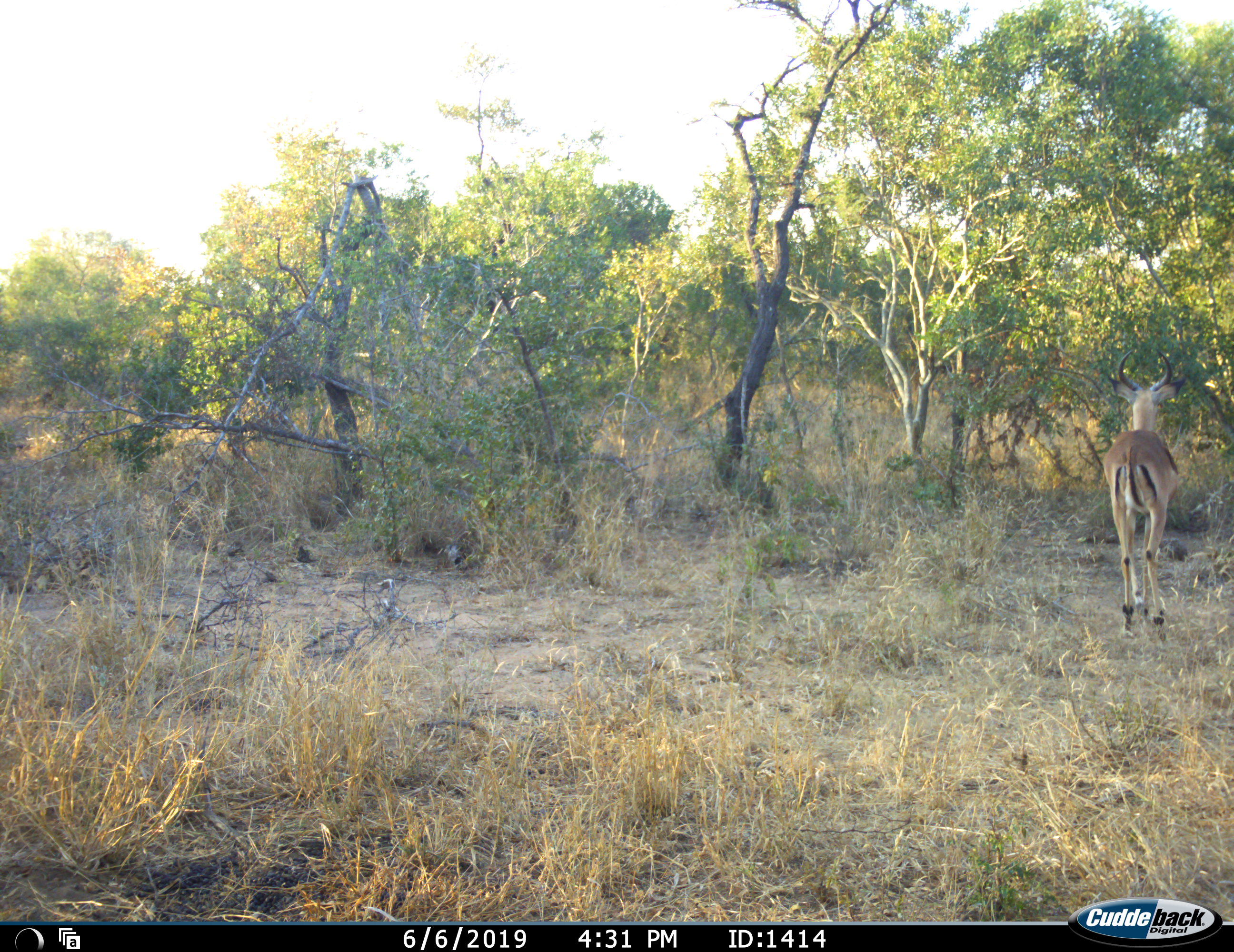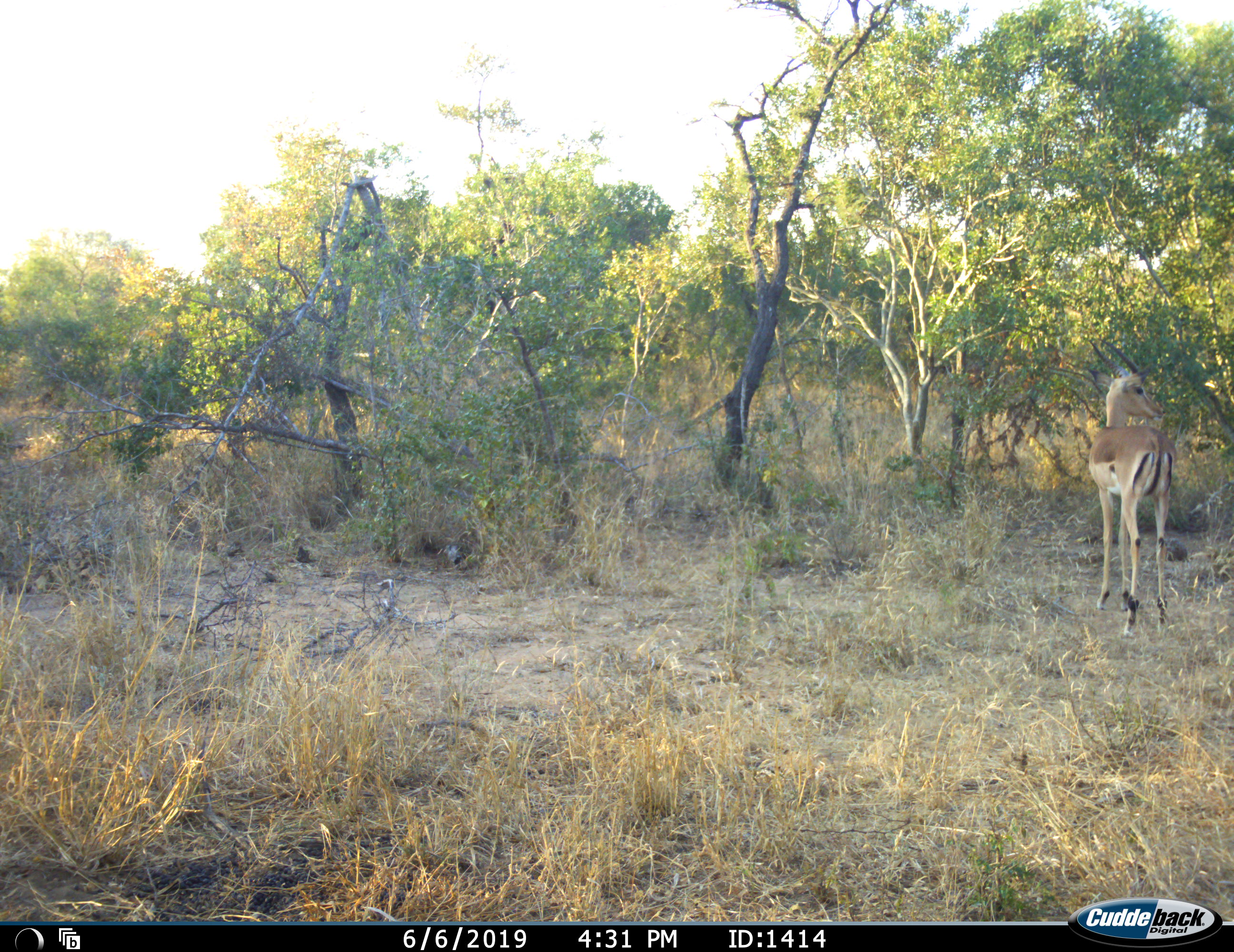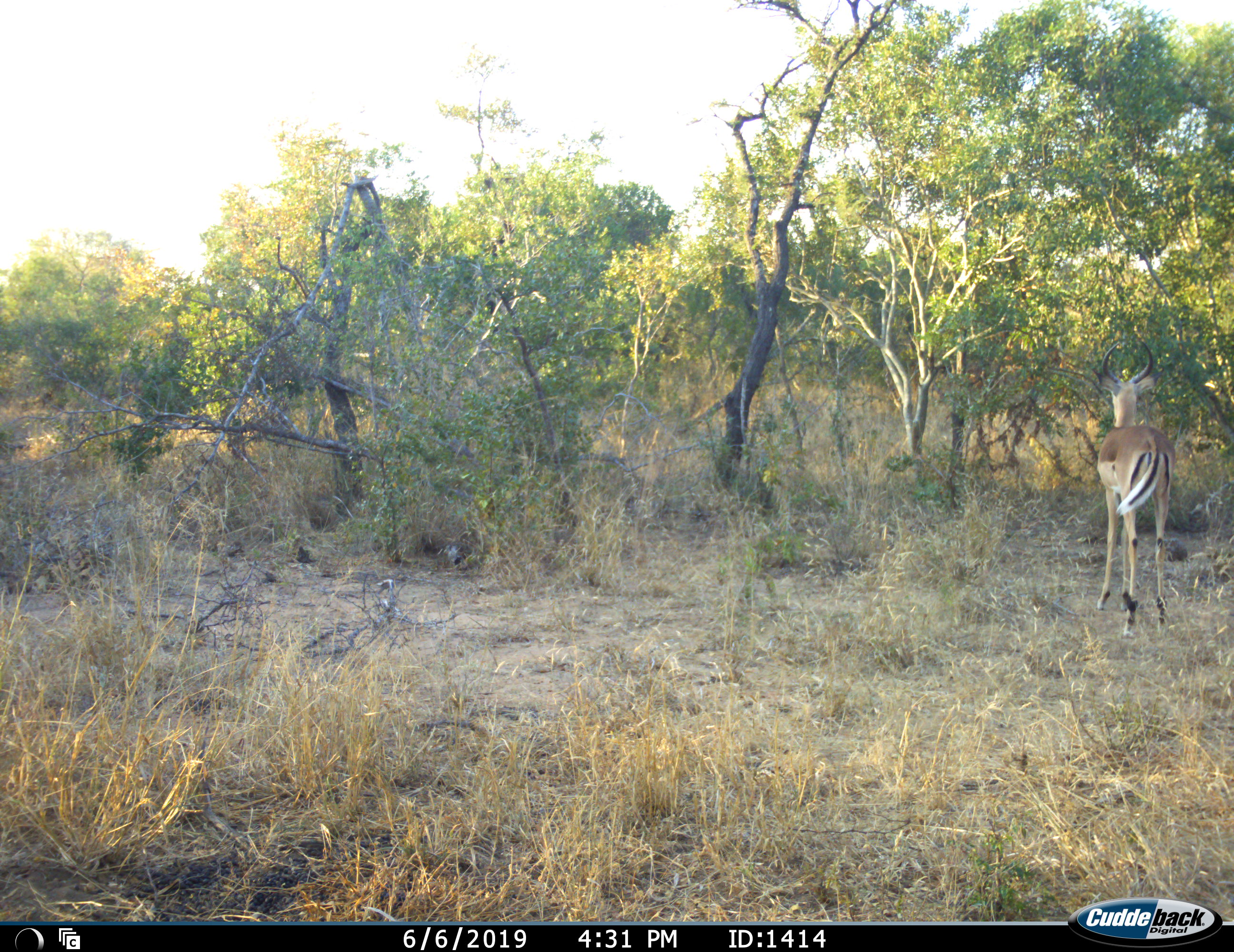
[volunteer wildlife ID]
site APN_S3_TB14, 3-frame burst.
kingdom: Animalia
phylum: Chordata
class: Mammalia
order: Artiodactyla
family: Bovidae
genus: Aepyceros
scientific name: Aepyceros melampus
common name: impala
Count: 1.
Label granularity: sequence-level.